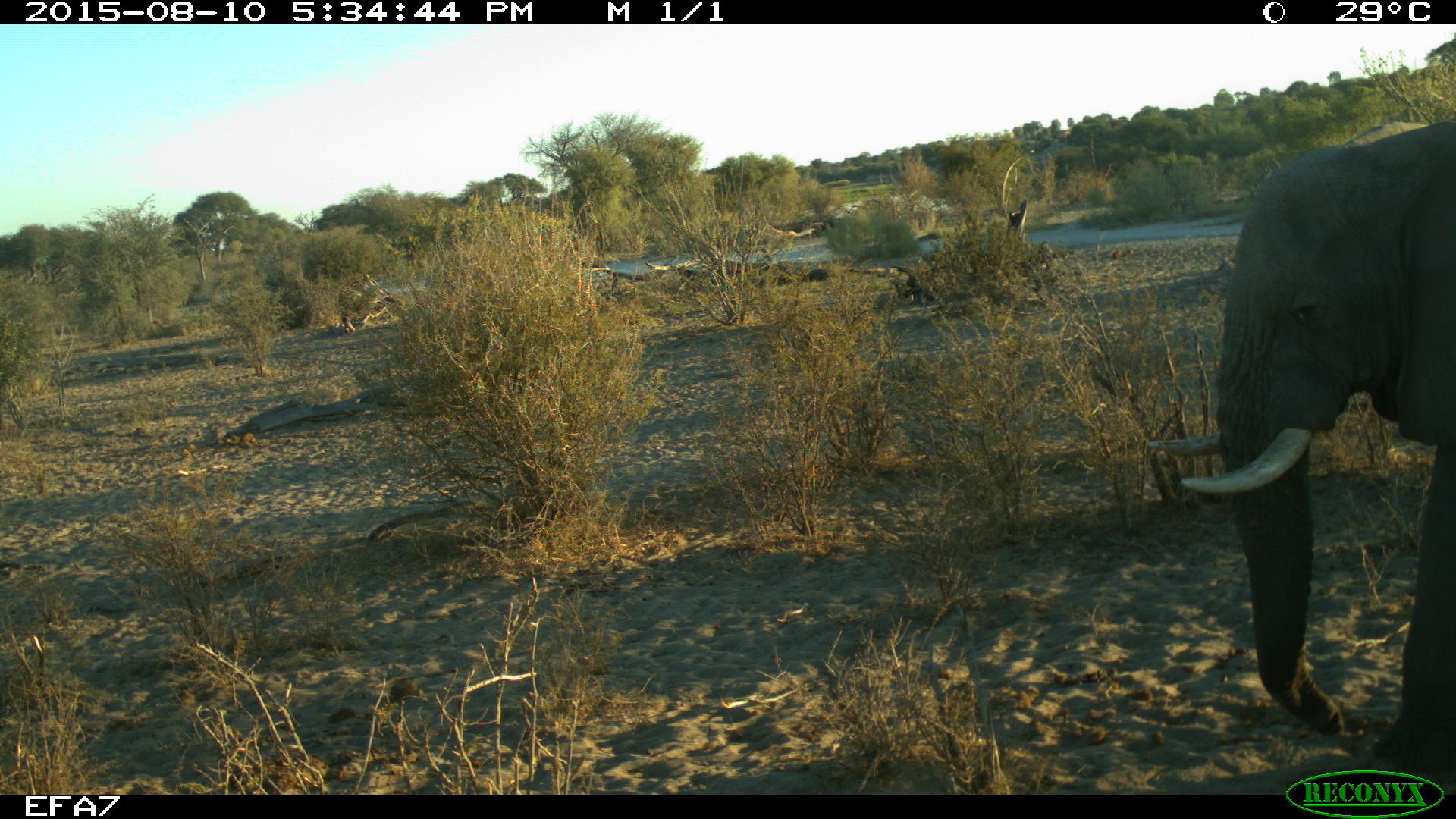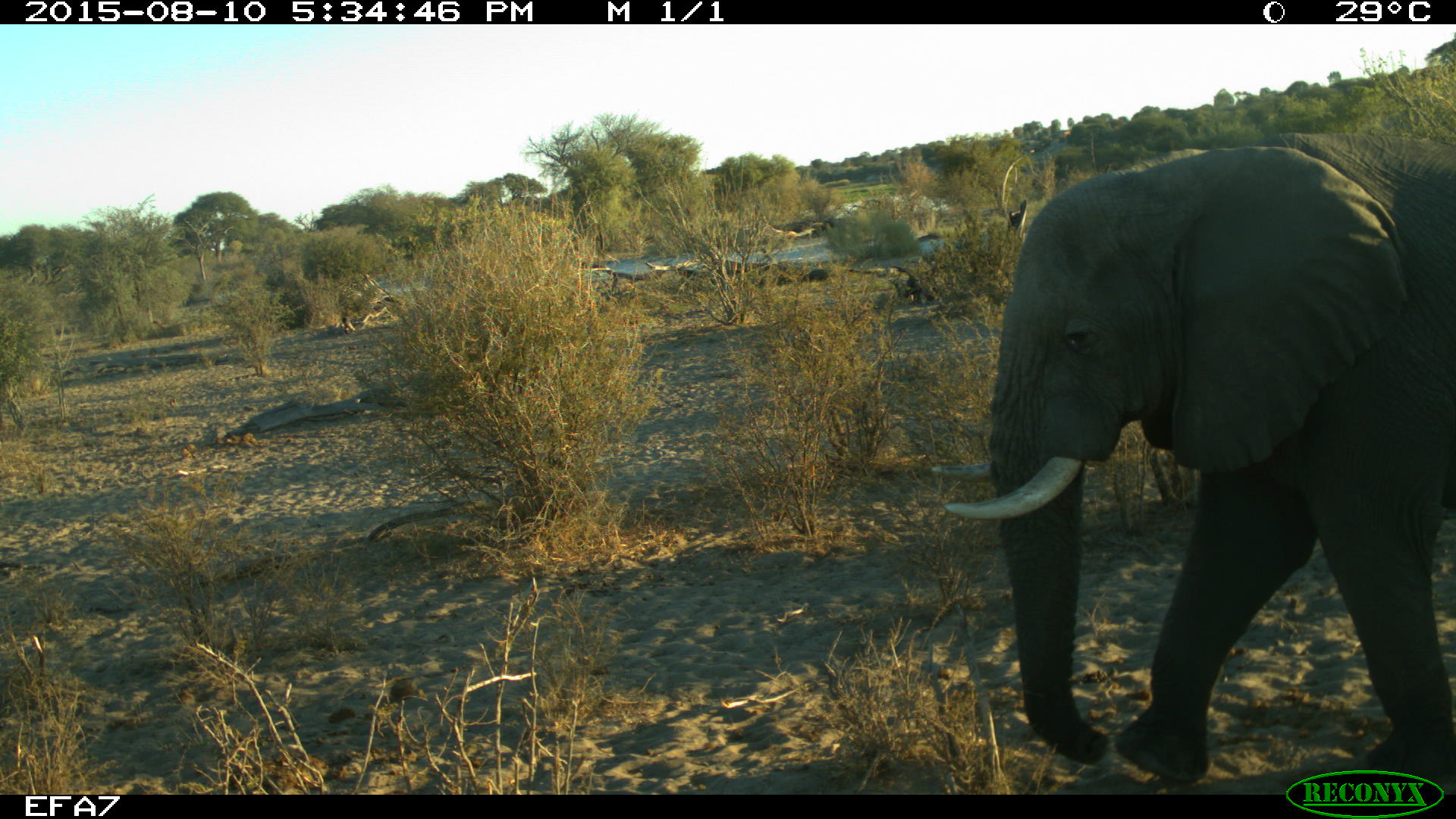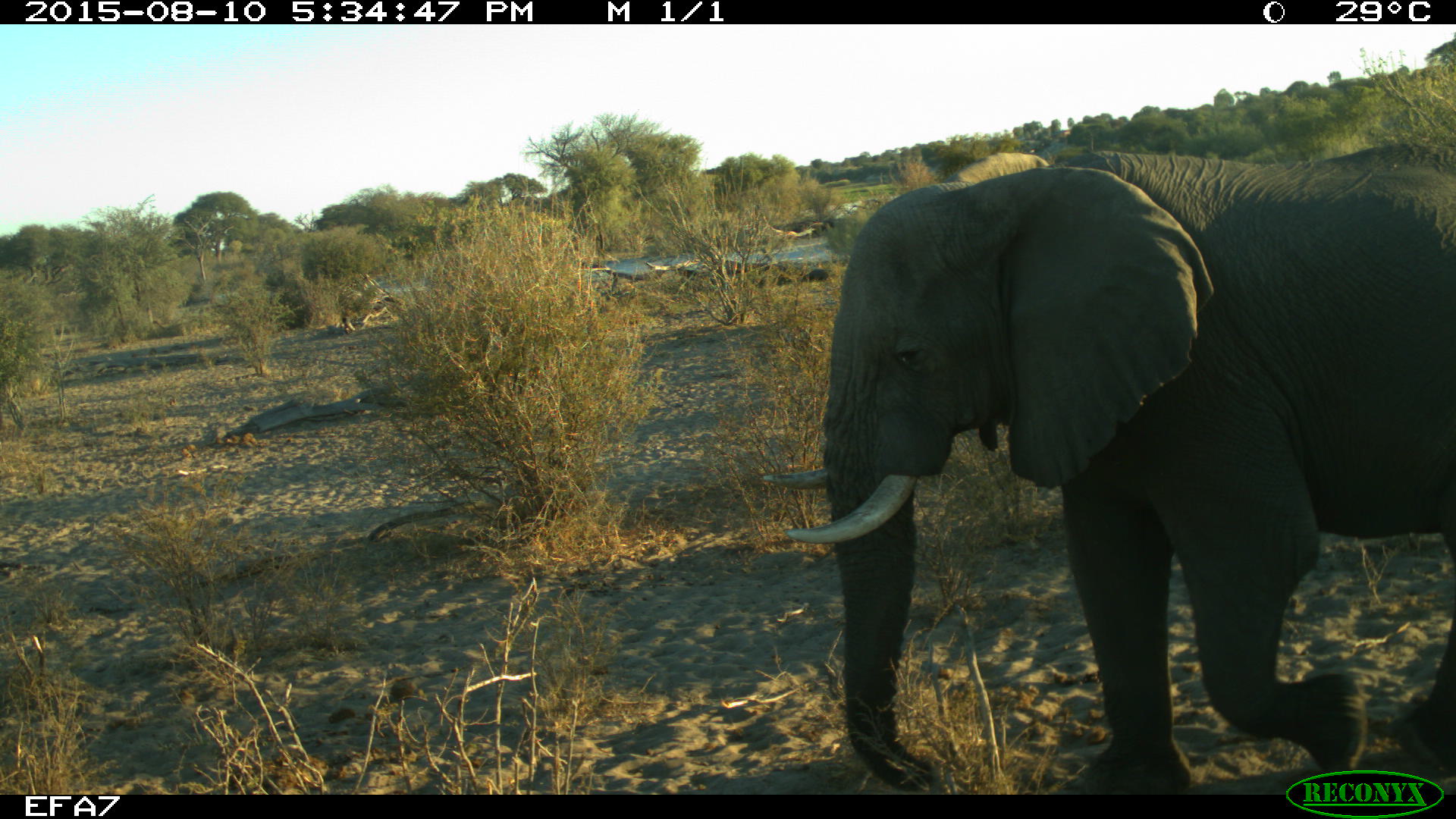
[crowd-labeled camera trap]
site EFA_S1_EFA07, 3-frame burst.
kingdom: Animalia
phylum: Chordata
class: Mammalia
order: Proboscidea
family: Elephantidae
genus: Loxodonta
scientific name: Loxodonta africana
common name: african bush elephant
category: elephant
Elephant (african bush elephant) (Loxodonta africana), count 1. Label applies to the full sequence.